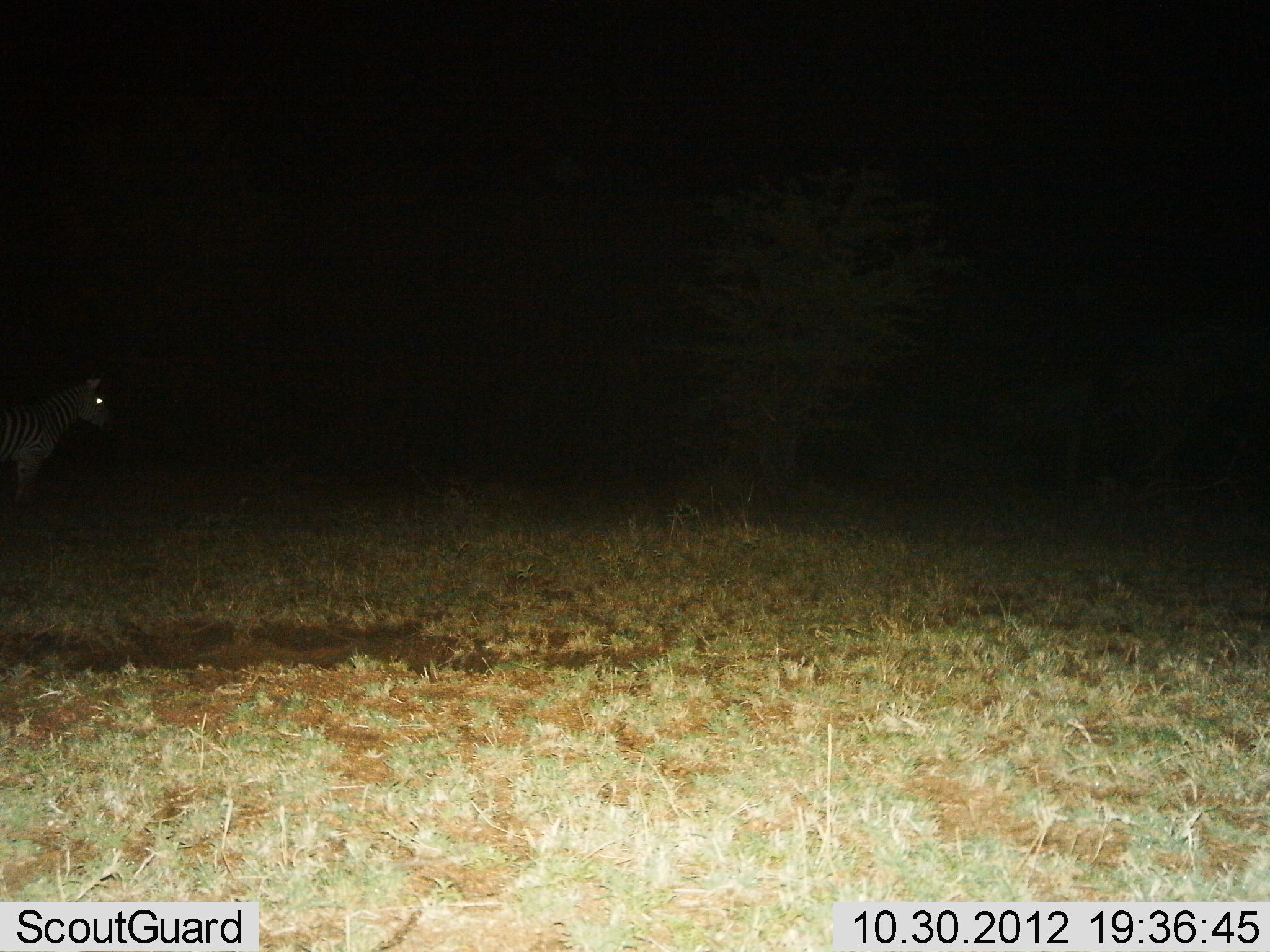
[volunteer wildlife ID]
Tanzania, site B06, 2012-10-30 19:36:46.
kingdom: Animalia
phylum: Chordata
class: Mammalia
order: Perissodactyla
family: Equidae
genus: Equus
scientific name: Equus quagga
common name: plains zebra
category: zebra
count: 1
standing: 100%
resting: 0%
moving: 0%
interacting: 0%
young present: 0%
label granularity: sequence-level